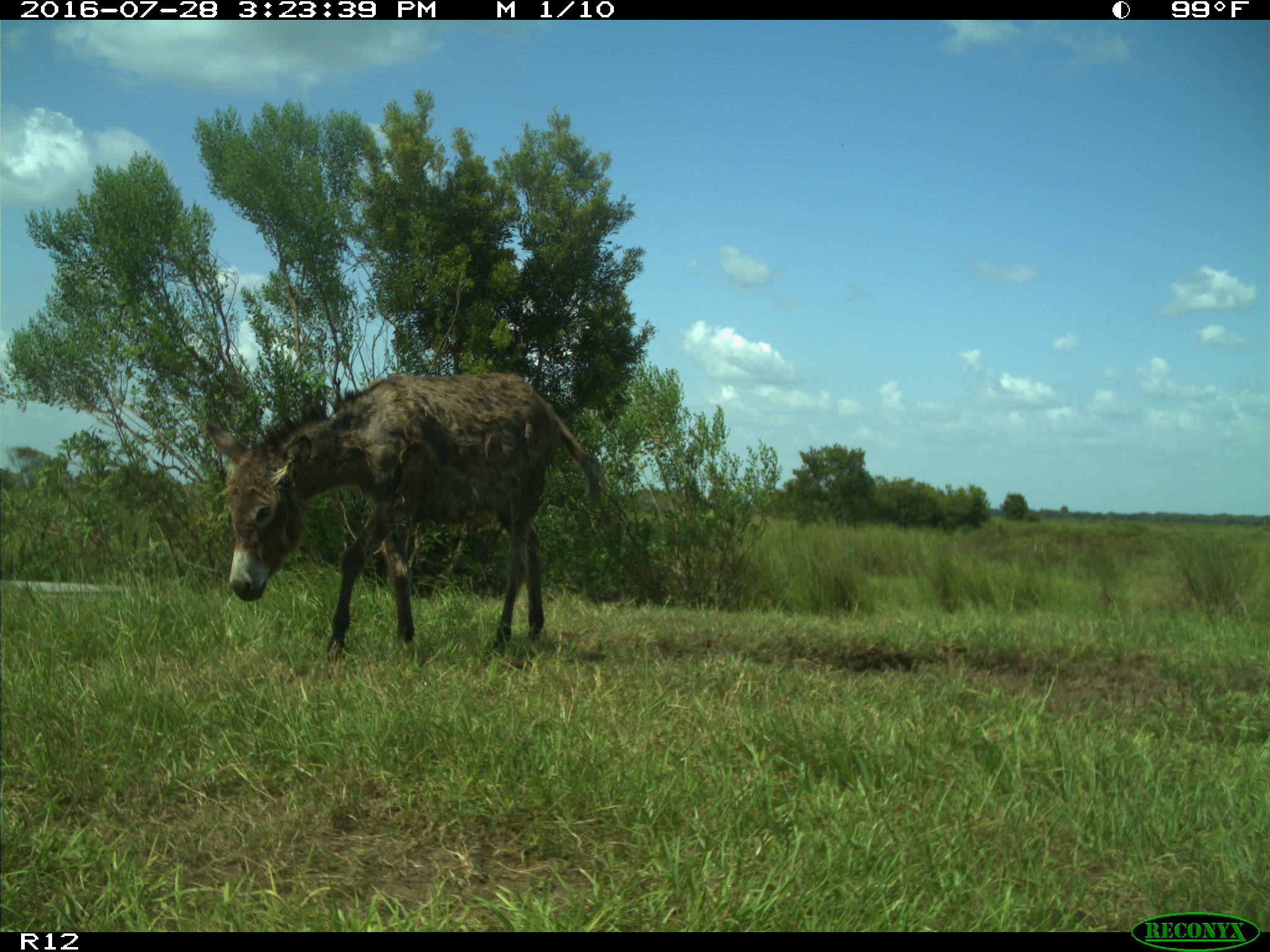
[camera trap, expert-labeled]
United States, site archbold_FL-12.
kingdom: Animalia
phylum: Chordata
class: Mammalia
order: Perissodactyla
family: Equidae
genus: Equus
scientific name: Equus africanus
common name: african wild ass